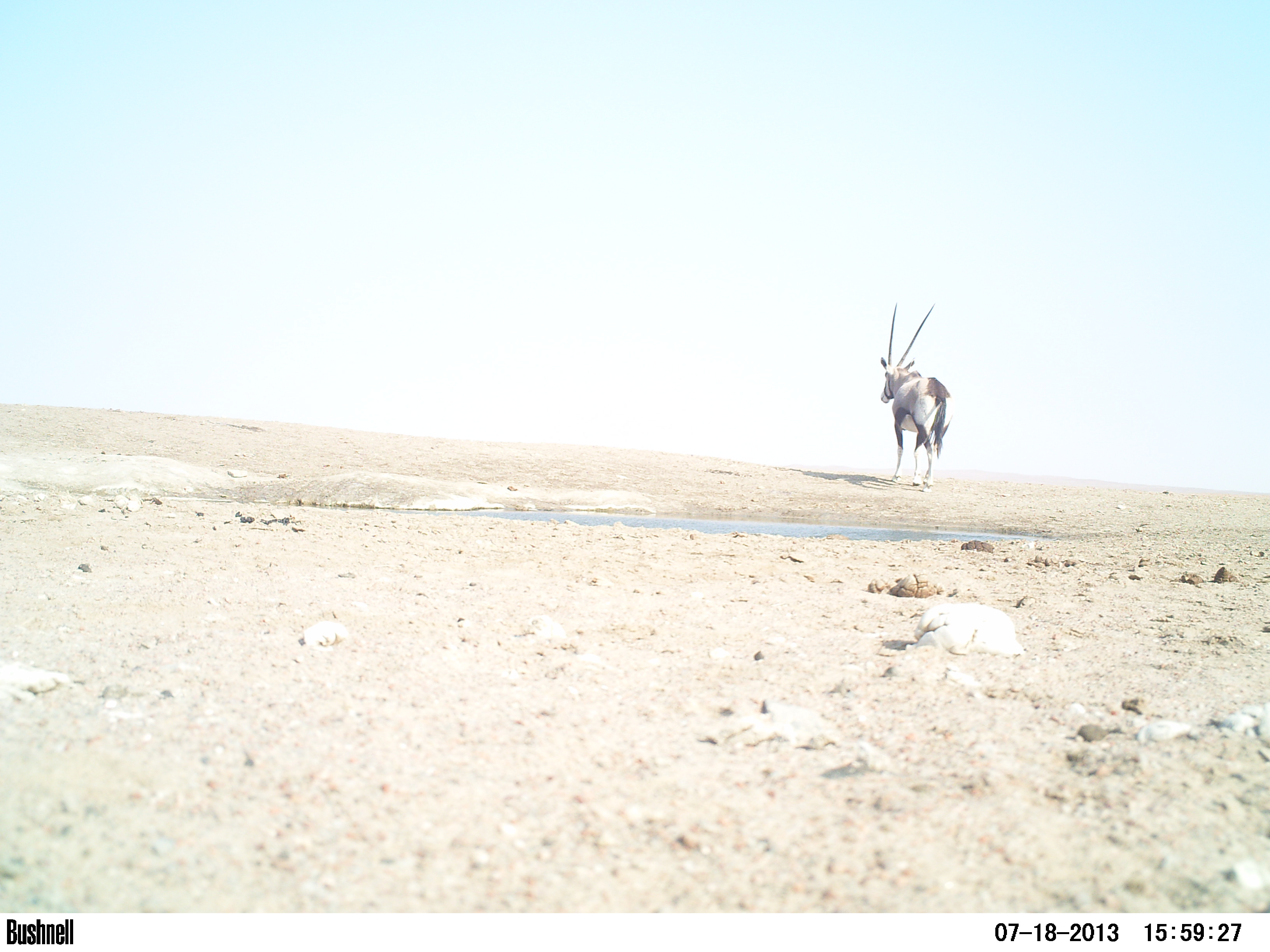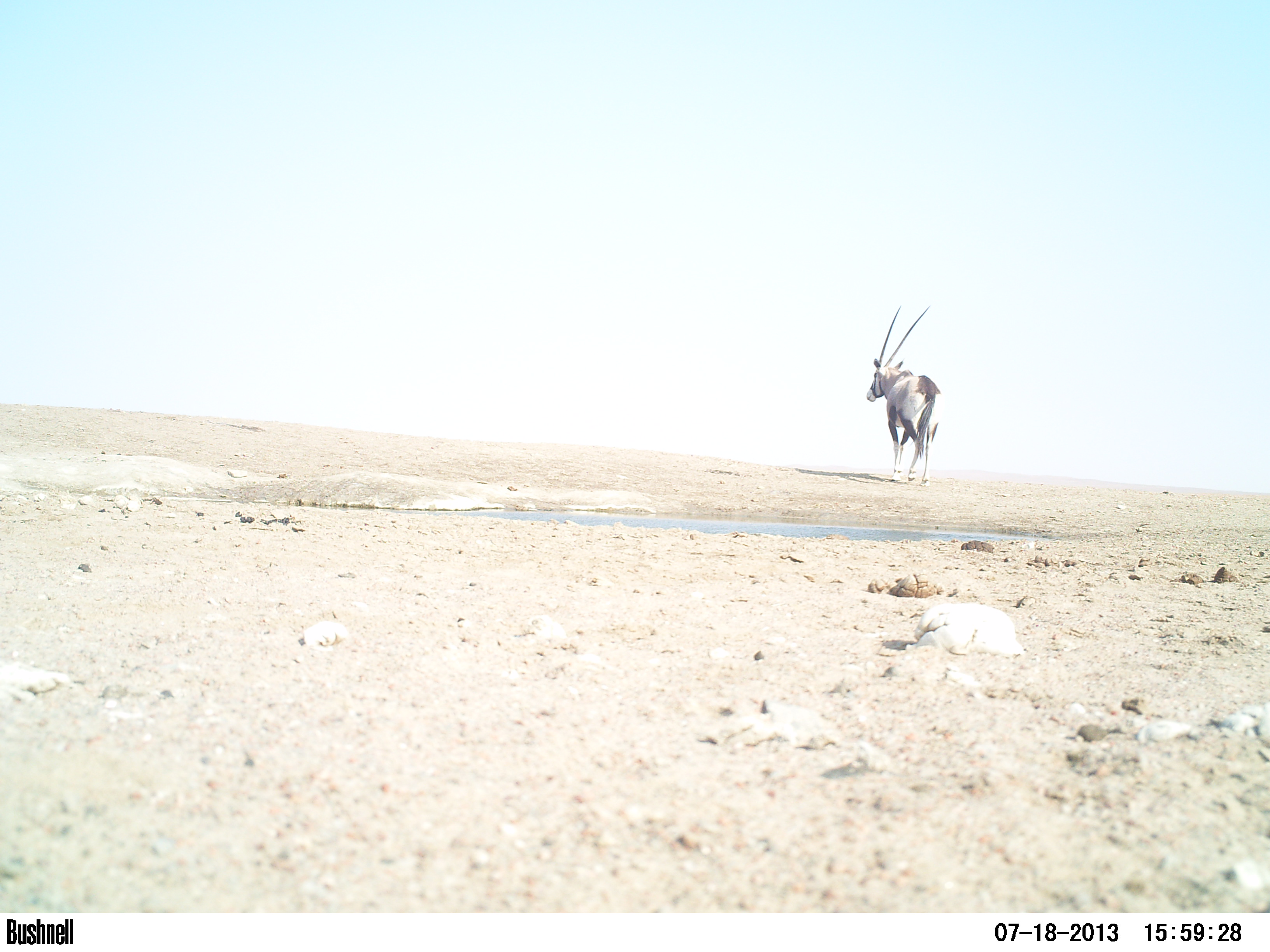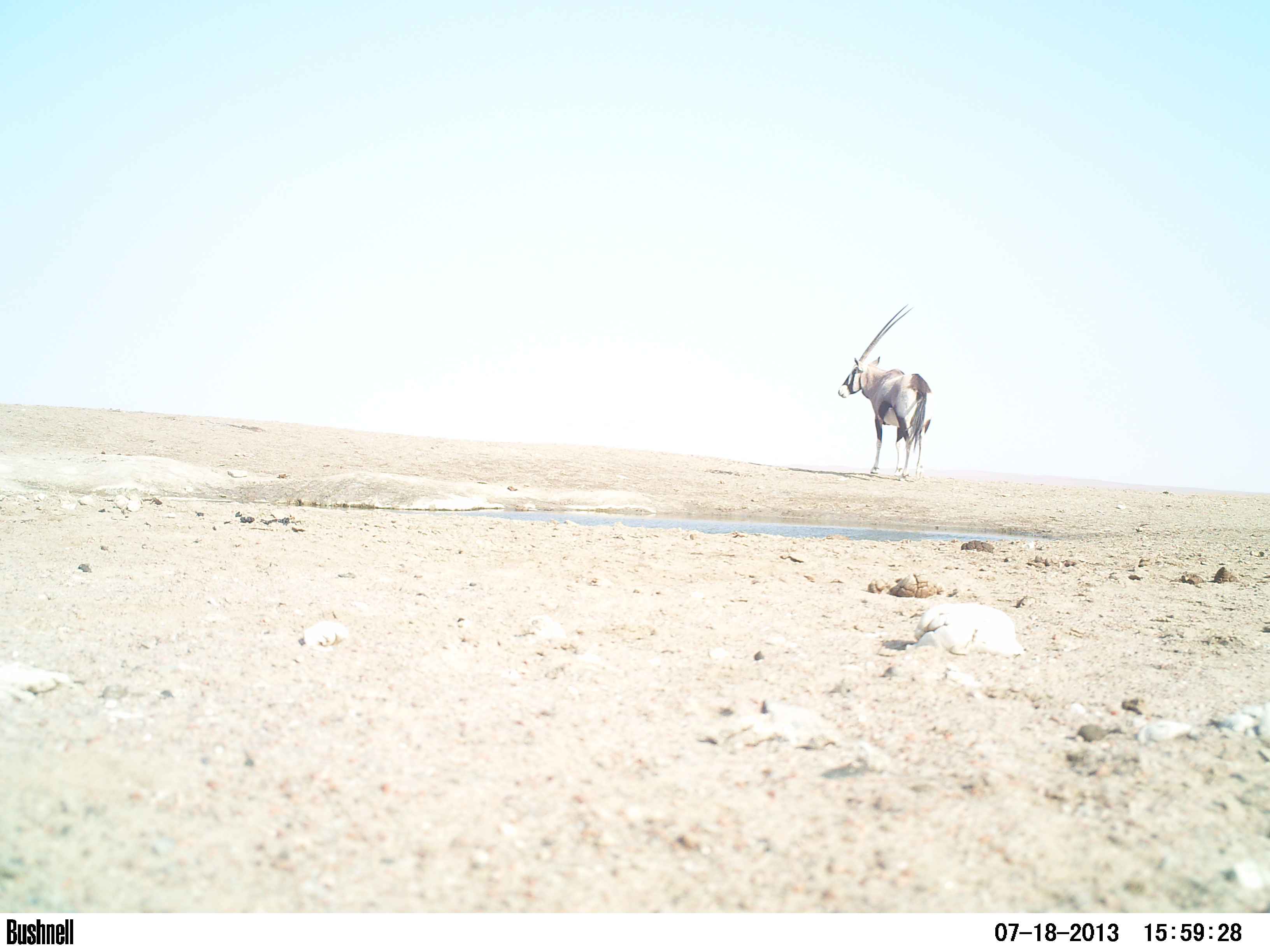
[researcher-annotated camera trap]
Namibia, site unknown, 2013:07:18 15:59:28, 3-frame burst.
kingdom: Animalia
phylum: Chordata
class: Mammalia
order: Artiodactyla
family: Bovidae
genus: Oryx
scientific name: Oryx gazella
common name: gemsbok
Oryx gazella (gemsbok).